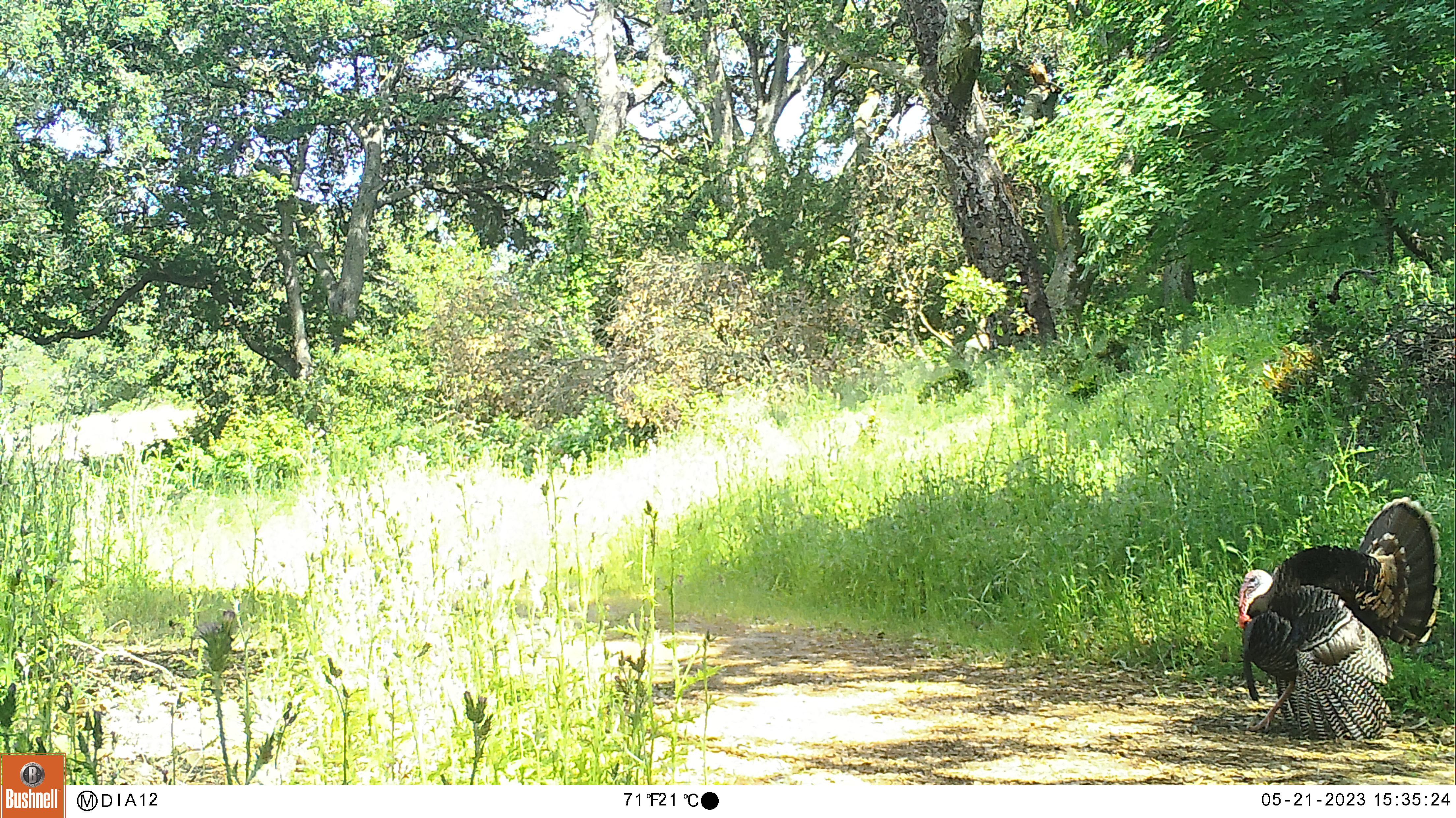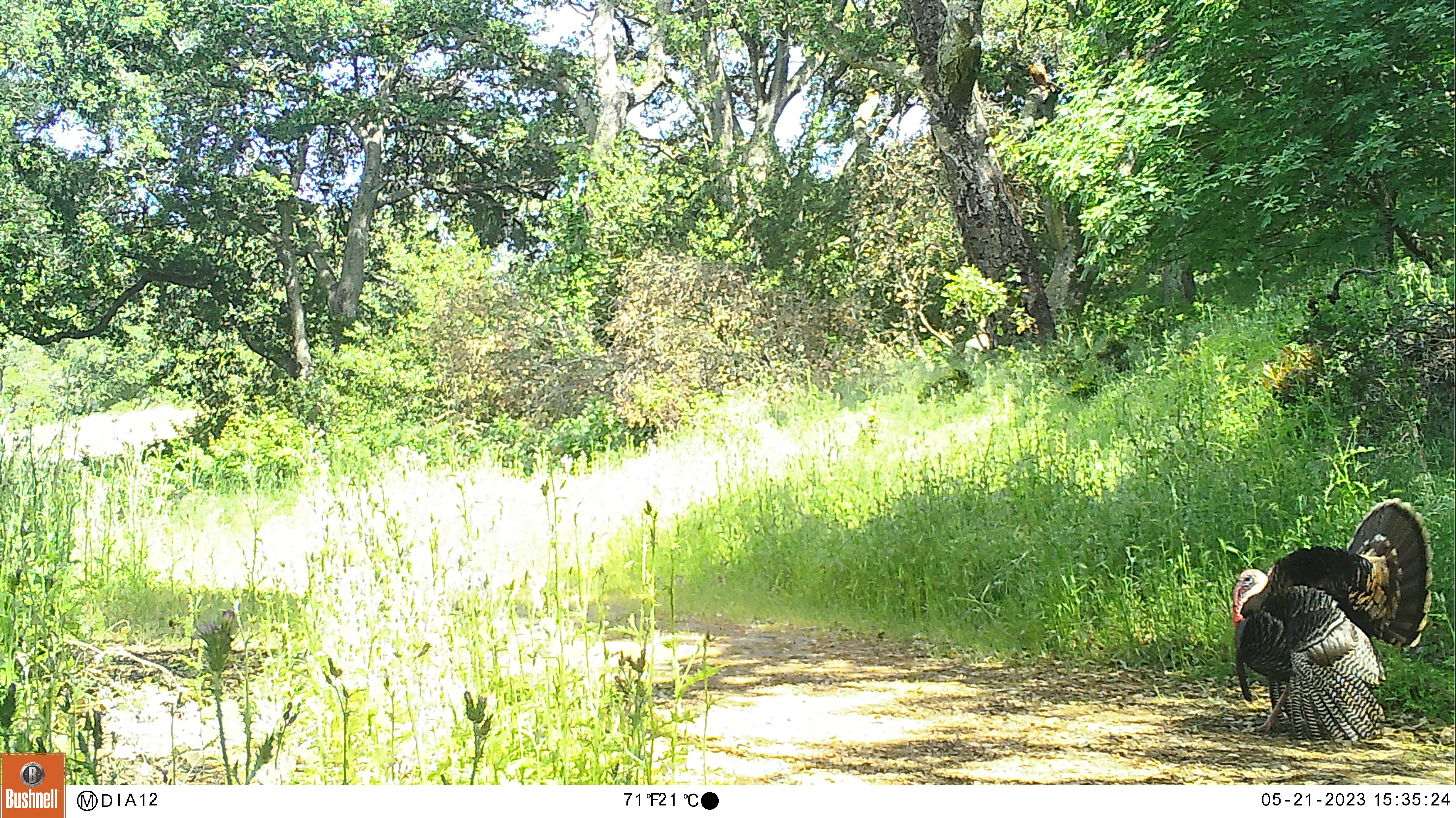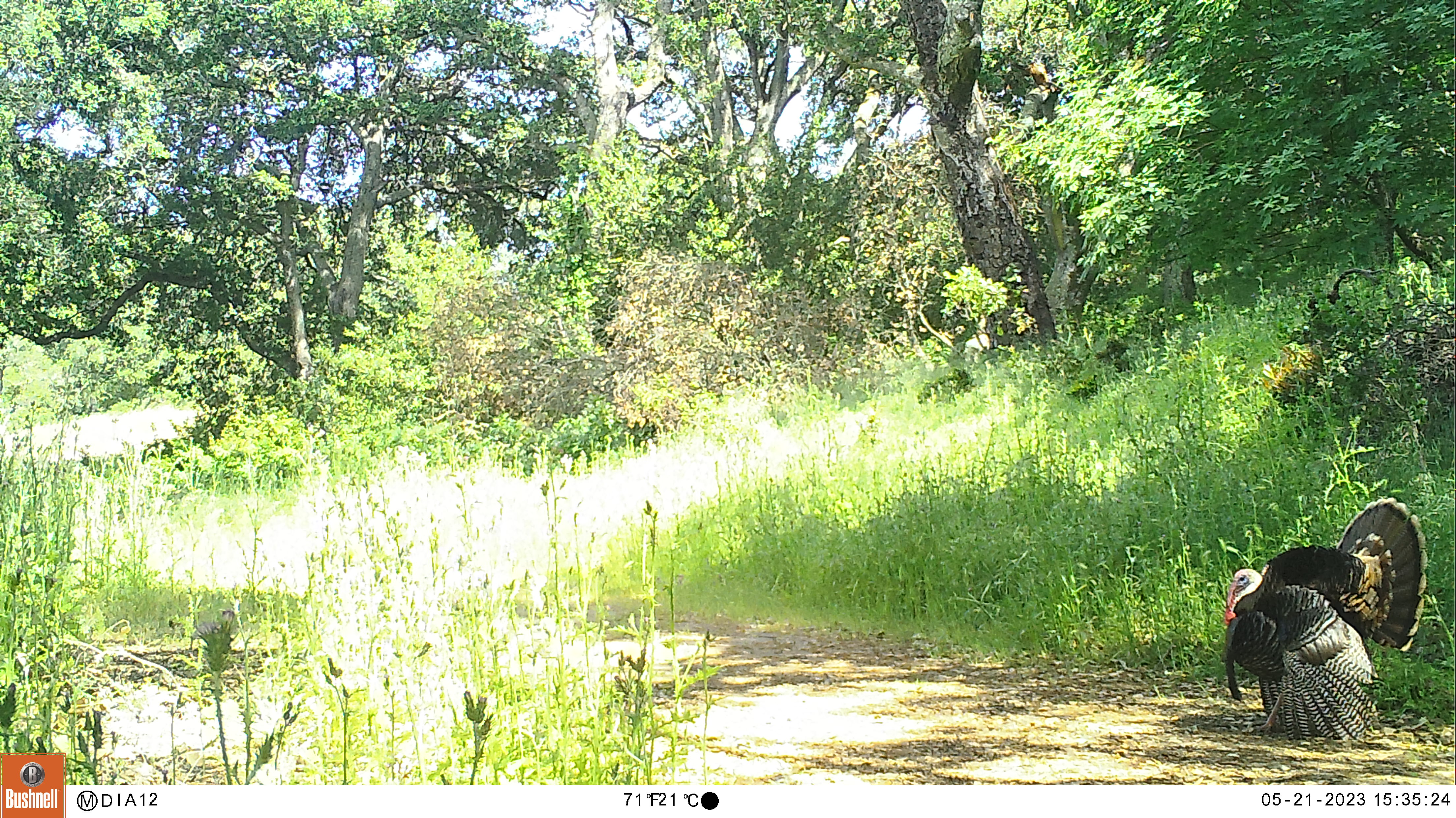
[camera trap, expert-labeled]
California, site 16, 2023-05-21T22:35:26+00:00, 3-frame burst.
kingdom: Animalia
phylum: Chordata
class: Aves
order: Galliformes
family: Phasianidae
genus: Meleagris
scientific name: Meleagris gallopavo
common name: turkey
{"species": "turkey (Meleagris gallopavo)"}